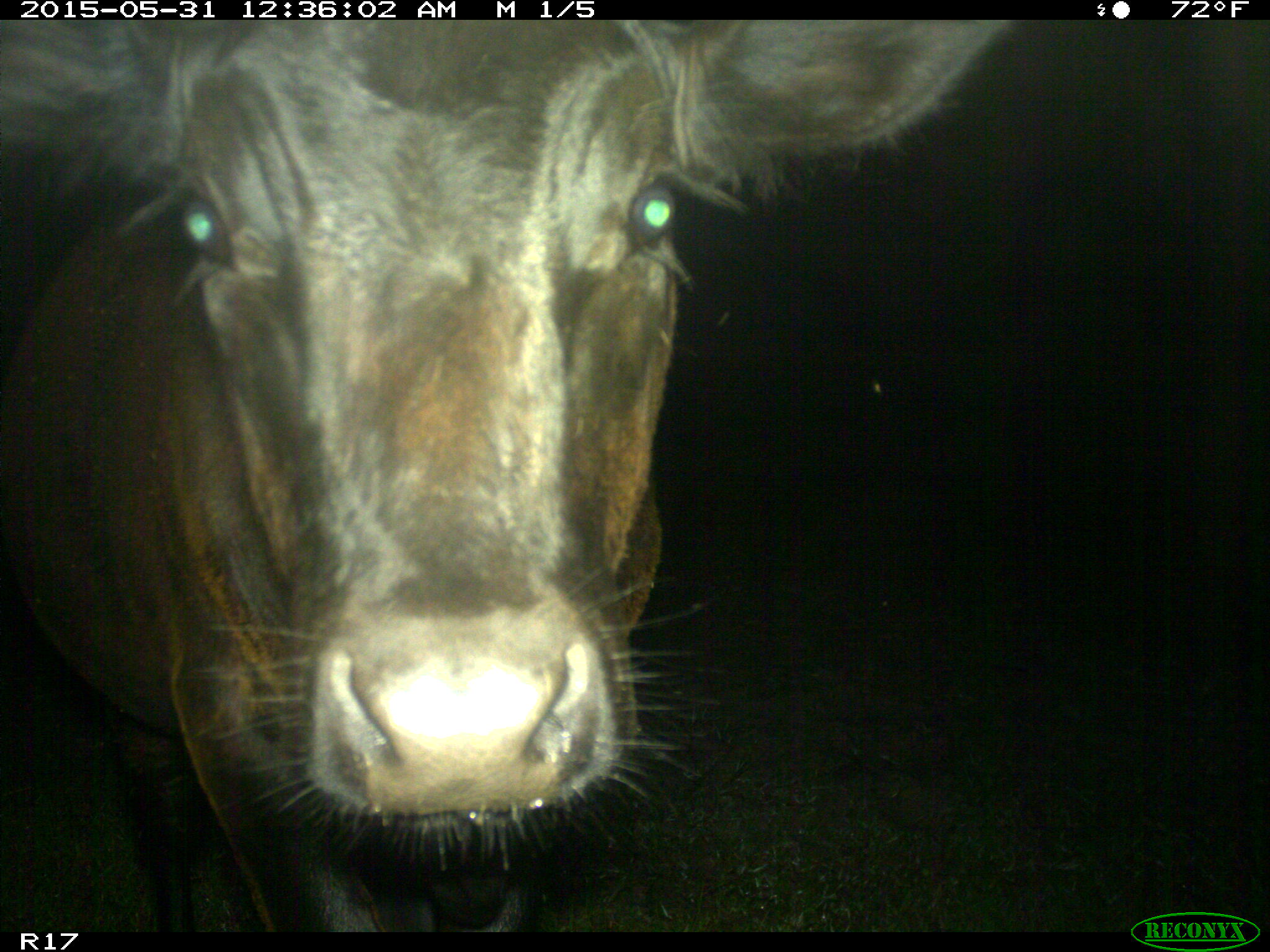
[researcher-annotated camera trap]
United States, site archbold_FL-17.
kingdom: Animalia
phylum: Chordata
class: Mammalia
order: Artiodactyla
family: Bovidae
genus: Bos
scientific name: Bos taurus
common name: domestic cow